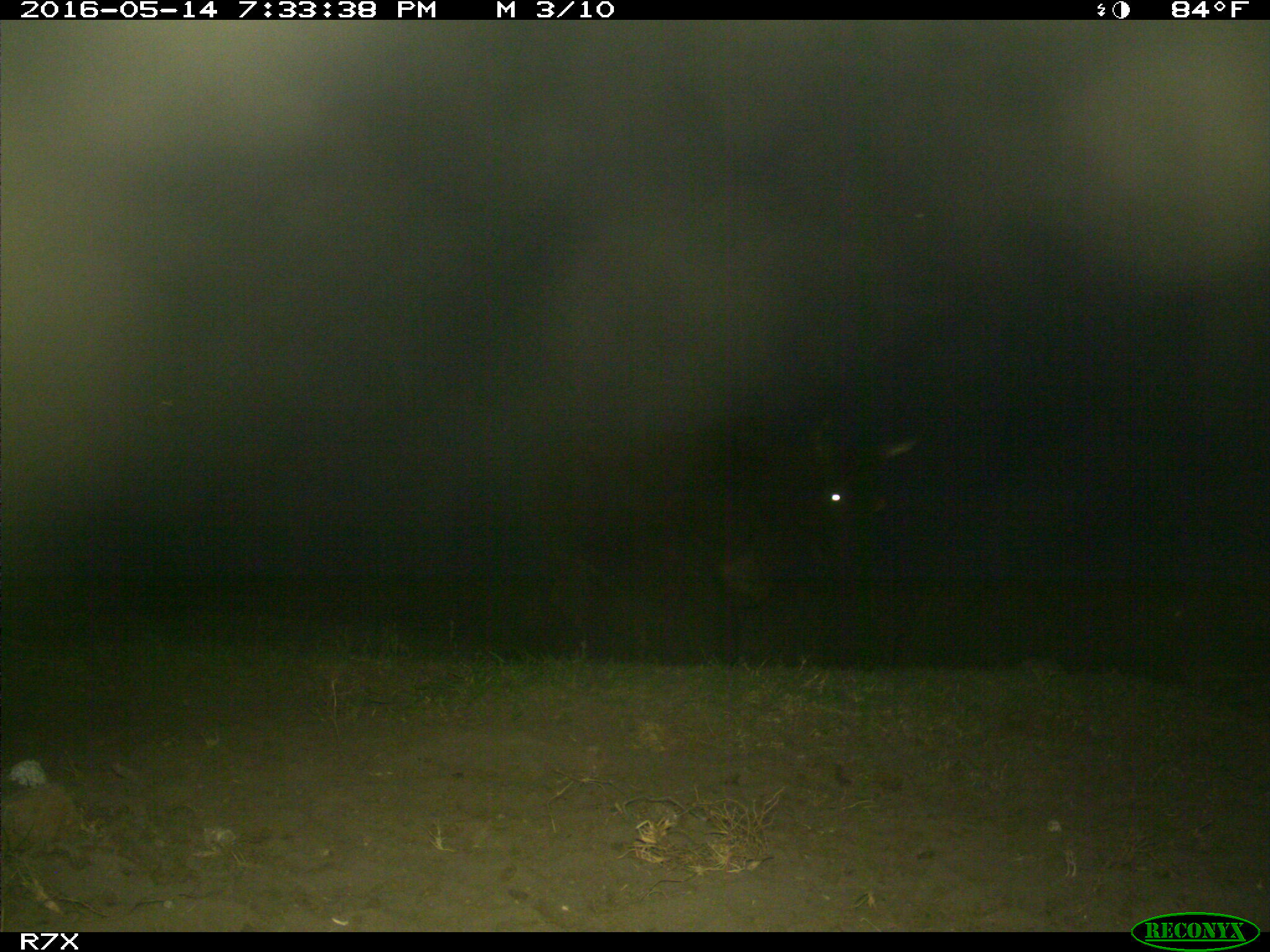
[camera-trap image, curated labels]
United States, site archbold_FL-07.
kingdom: Animalia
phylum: Chordata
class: Mammalia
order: Artiodactyla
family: Bovidae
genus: Bos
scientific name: Bos taurus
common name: domestic cow